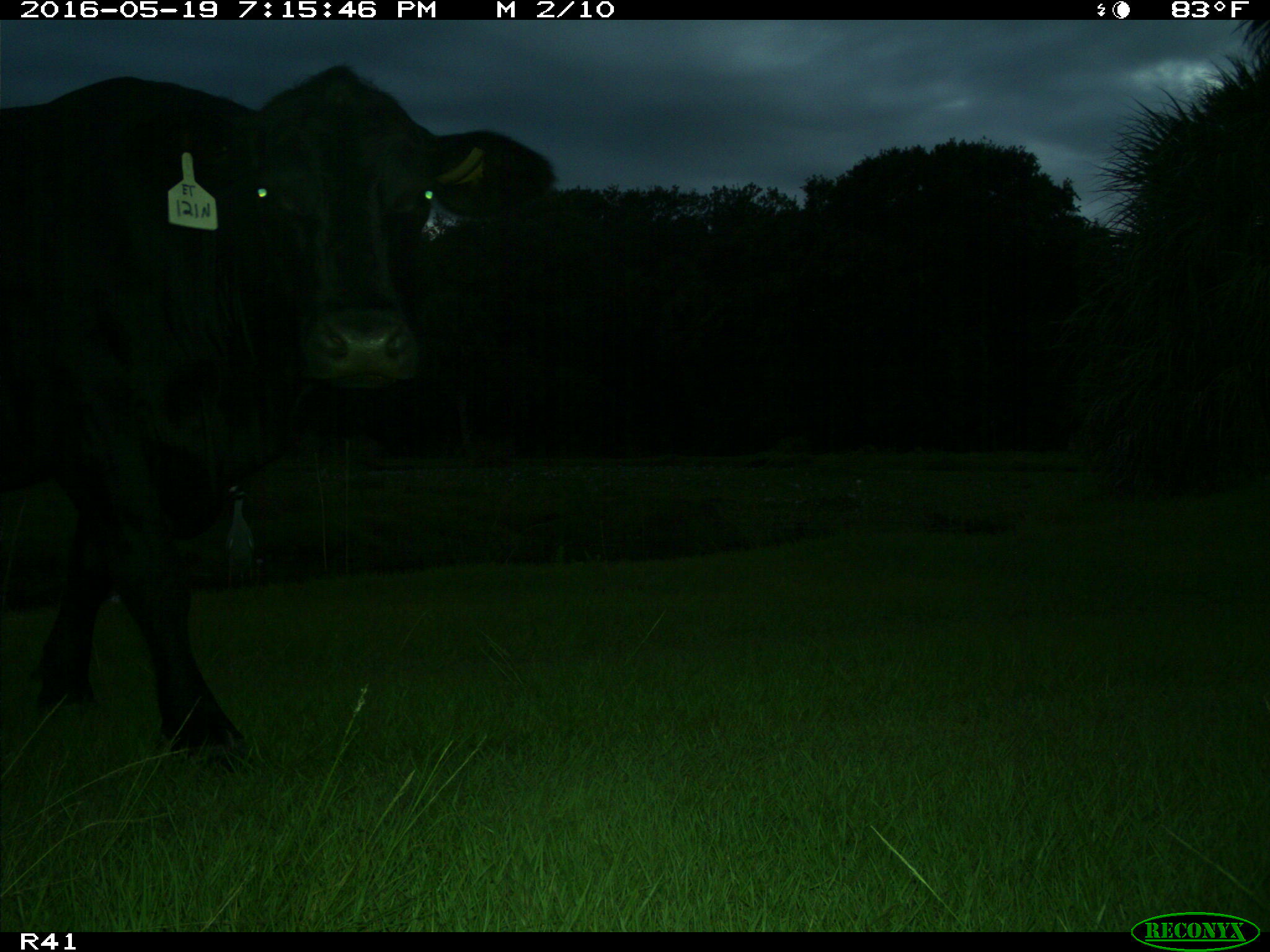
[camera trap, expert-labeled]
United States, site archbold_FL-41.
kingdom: Animalia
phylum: Chordata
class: Mammalia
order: Artiodactyla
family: Bovidae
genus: Bos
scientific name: Bos taurus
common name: domestic cow